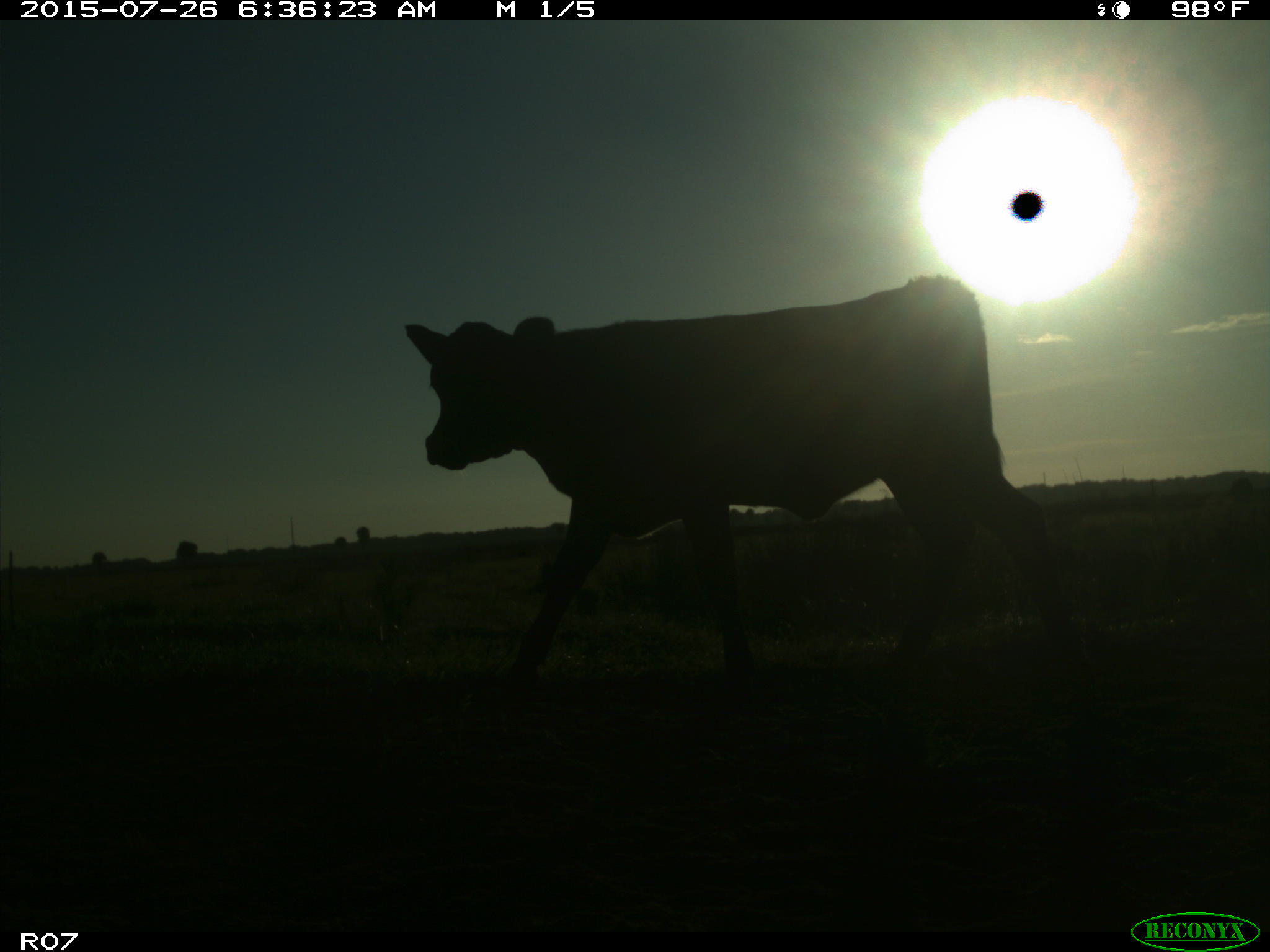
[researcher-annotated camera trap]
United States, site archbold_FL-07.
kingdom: Animalia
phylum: Chordata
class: Mammalia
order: Artiodactyla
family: Bovidae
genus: Bos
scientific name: Bos taurus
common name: domestic cow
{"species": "Bos taurus (domestic cow)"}